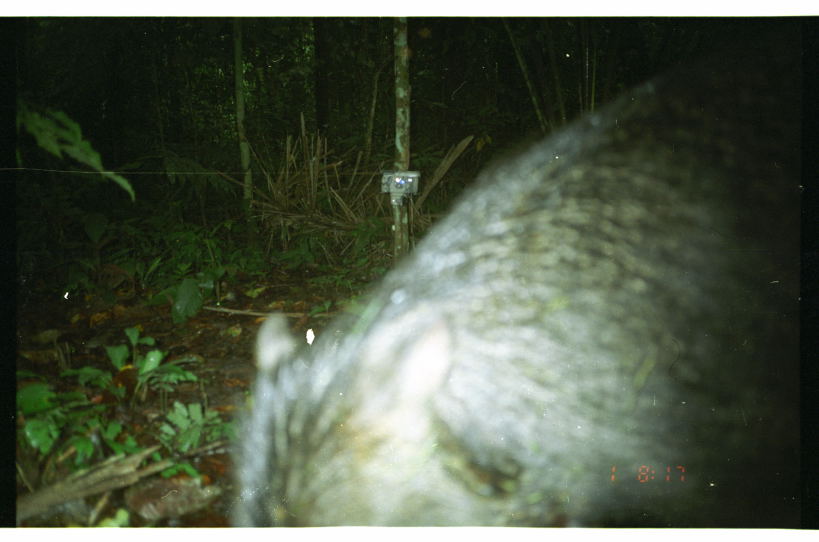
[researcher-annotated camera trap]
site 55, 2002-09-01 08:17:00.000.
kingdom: Animalia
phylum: Chordata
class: Mammalia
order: Artiodactyla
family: Tayassuidae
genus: Tayassu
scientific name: Tayassu pecari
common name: white-lipped peccary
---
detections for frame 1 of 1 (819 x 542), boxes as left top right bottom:
tayassu pecari: 223 56 819 527